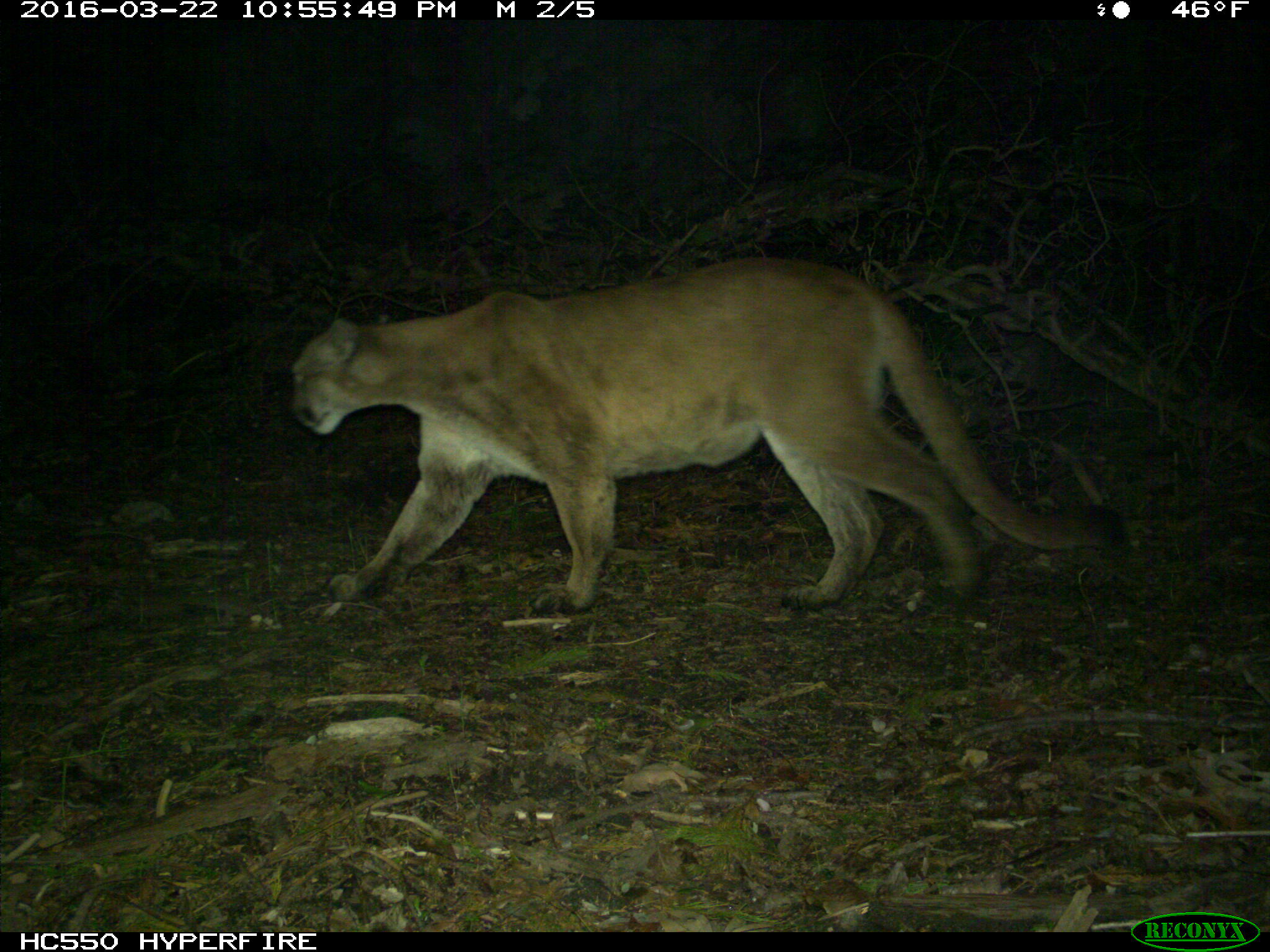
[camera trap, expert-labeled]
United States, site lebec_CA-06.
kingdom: Animalia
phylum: Chordata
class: Mammalia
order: Carnivora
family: Felidae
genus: Puma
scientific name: Puma concolor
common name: mountain lion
Puma concolor (mountain lion).